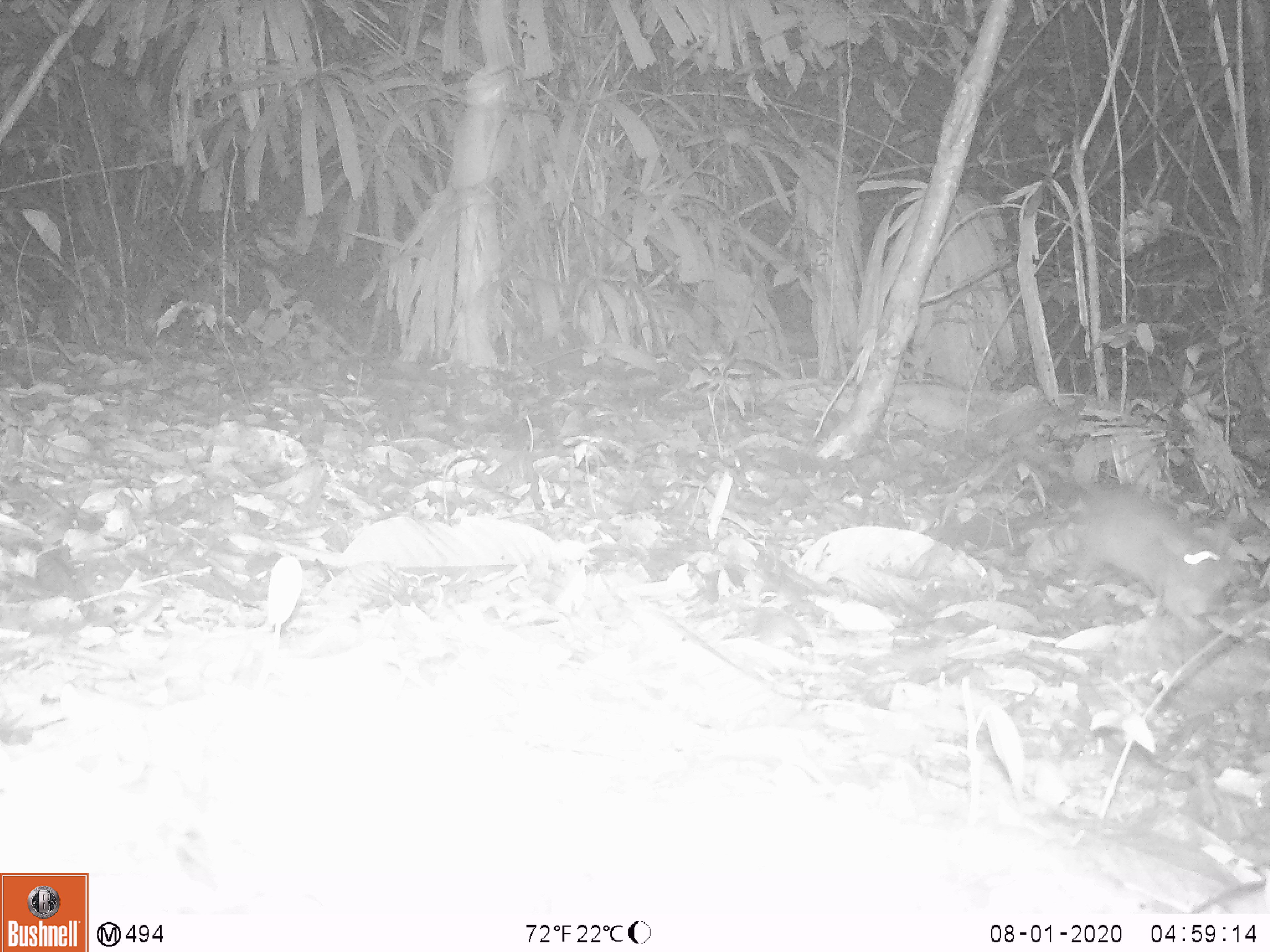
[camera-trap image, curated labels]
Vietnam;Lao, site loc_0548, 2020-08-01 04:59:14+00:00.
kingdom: Animalia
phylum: Chordata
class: Mammalia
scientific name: Mammalia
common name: mammal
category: unidentified small mammal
Unidentified small mammal (mammal) (Mammalia). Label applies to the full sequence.